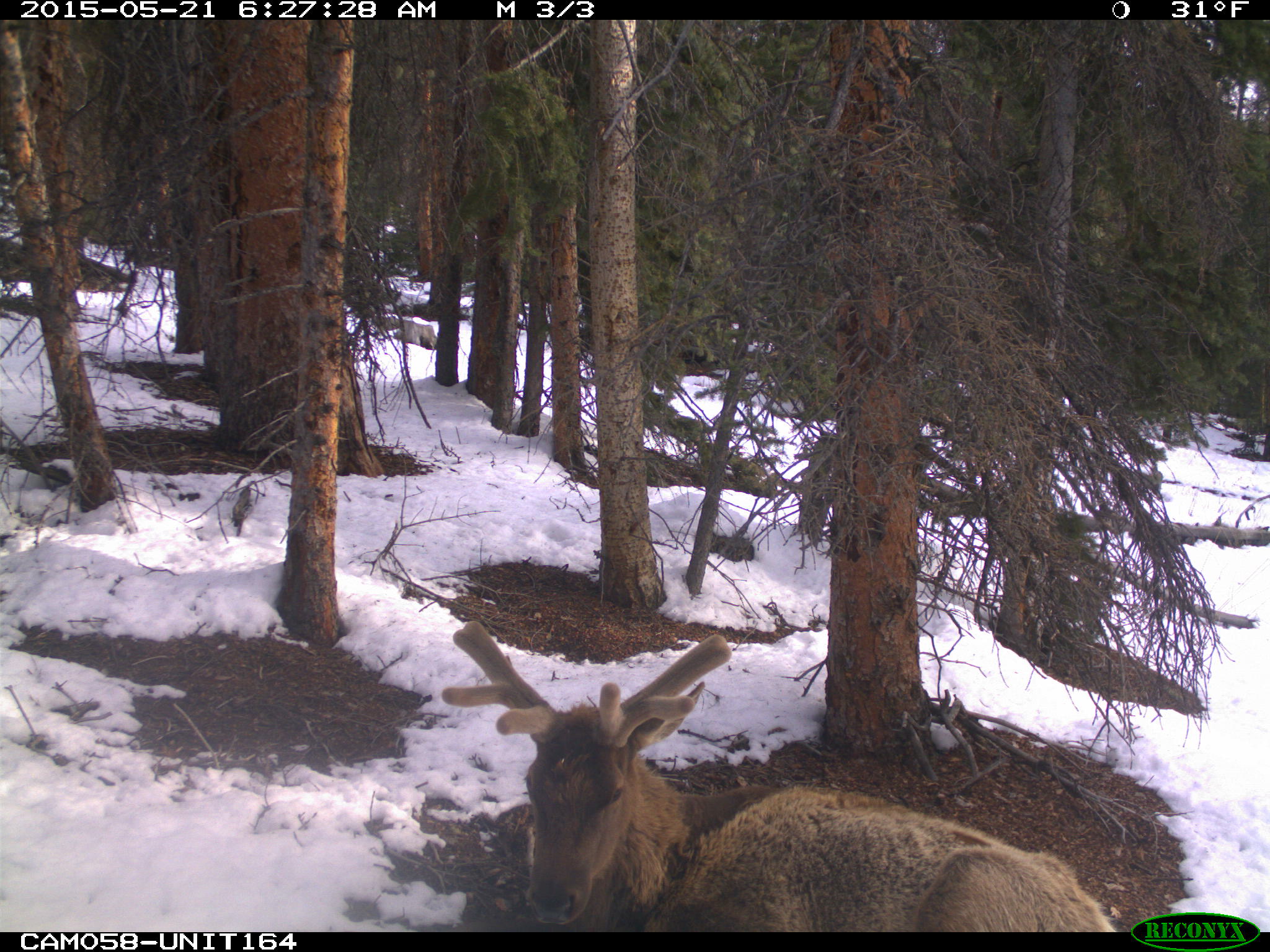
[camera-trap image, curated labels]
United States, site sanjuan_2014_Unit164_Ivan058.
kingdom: Animalia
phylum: Chordata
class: Mammalia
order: Artiodactyla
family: Cervidae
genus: Cervus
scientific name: Cervus elaphus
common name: red deer